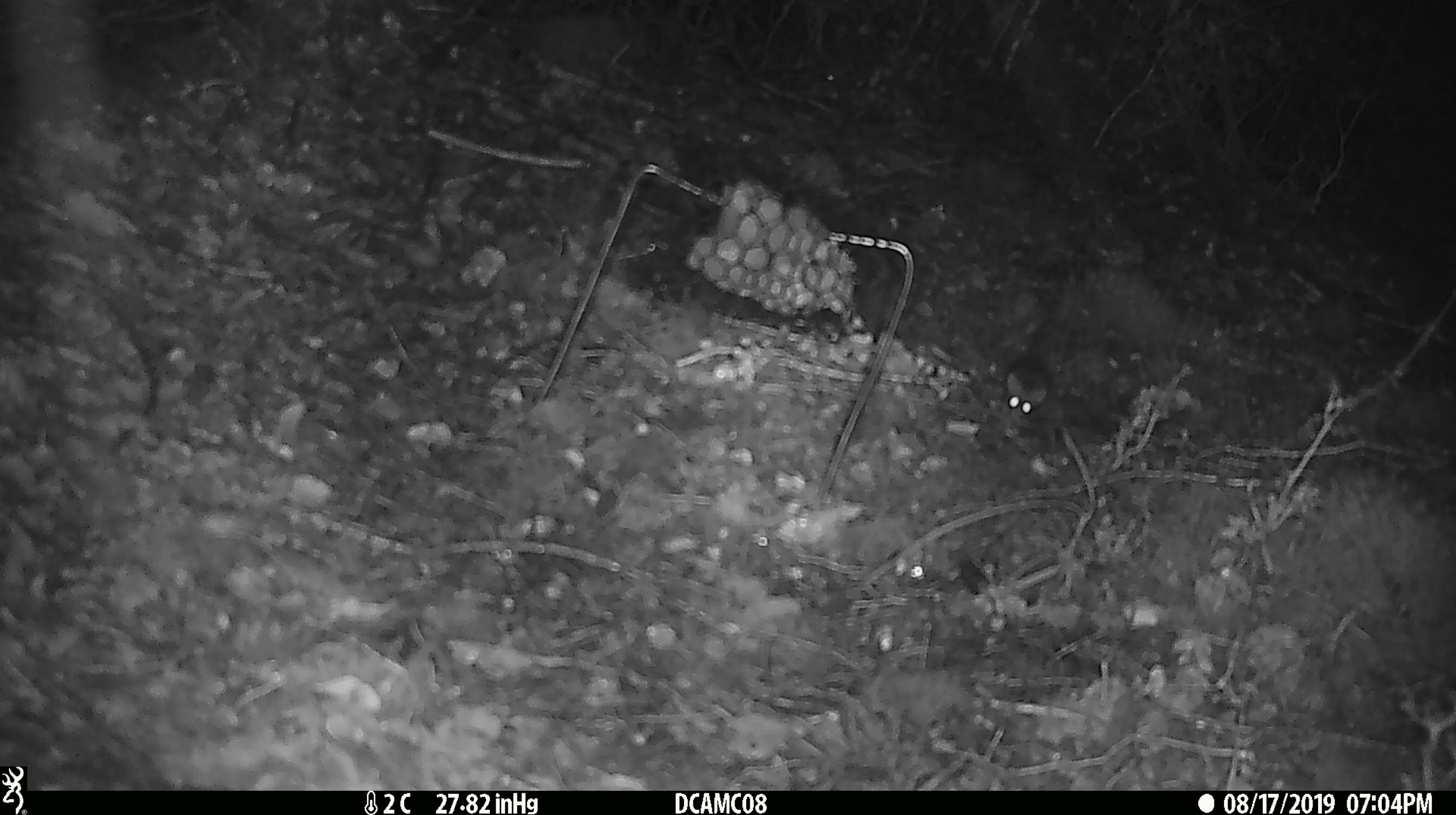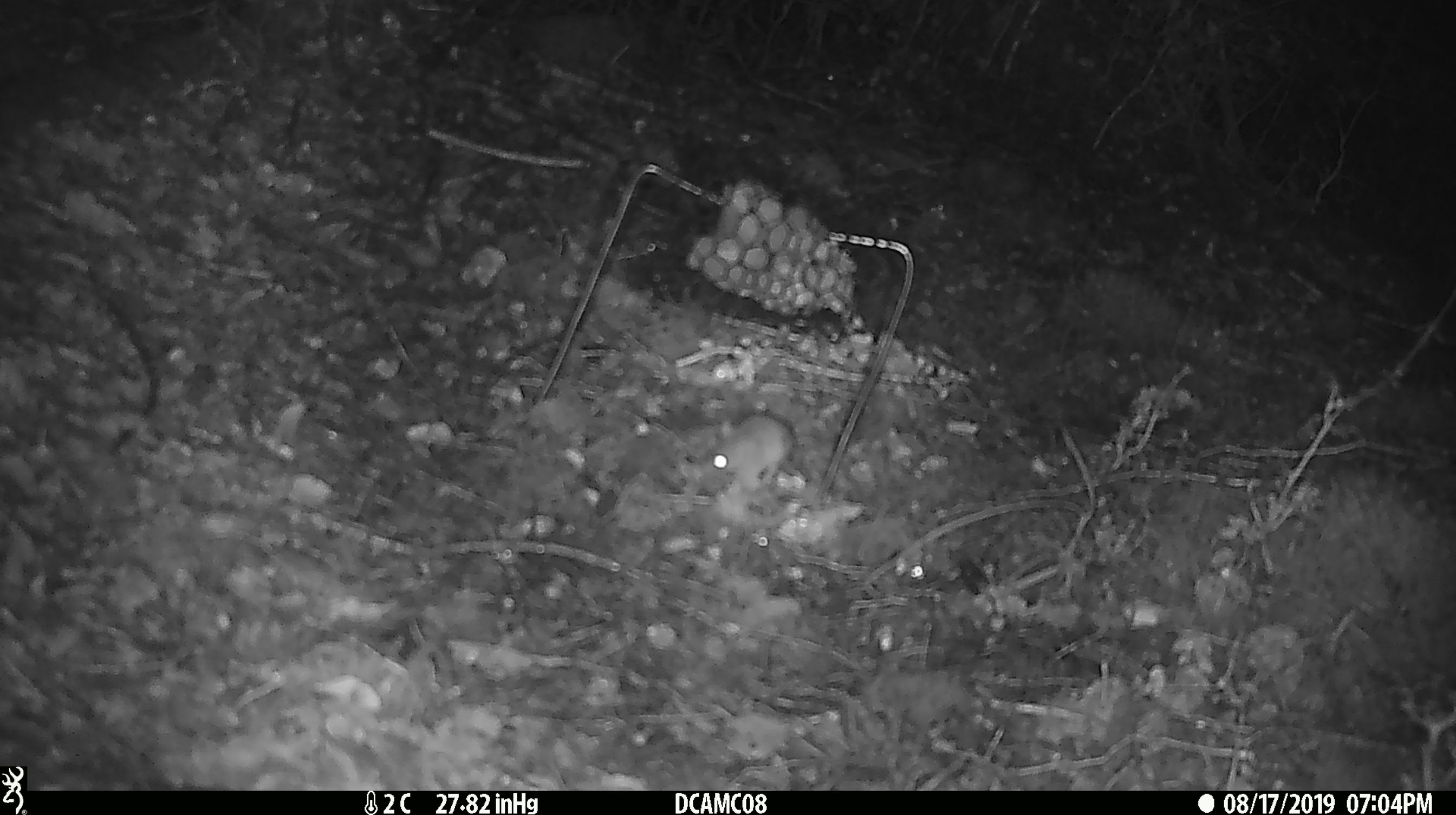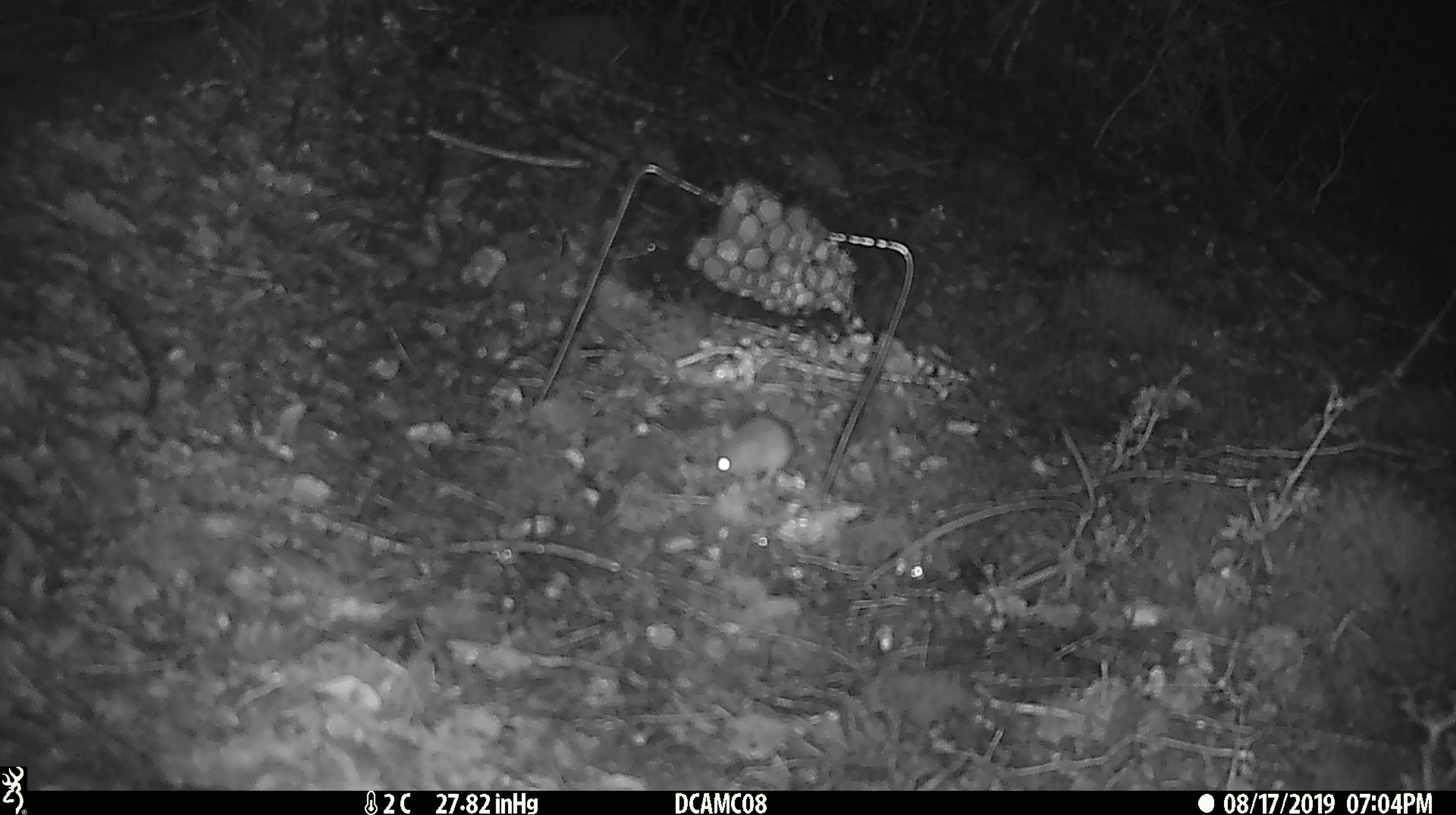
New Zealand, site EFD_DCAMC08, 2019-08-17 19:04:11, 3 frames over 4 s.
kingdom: Animalia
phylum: Chordata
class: Mammalia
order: Rodentia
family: Muridae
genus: Mus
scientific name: Mus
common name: mouse